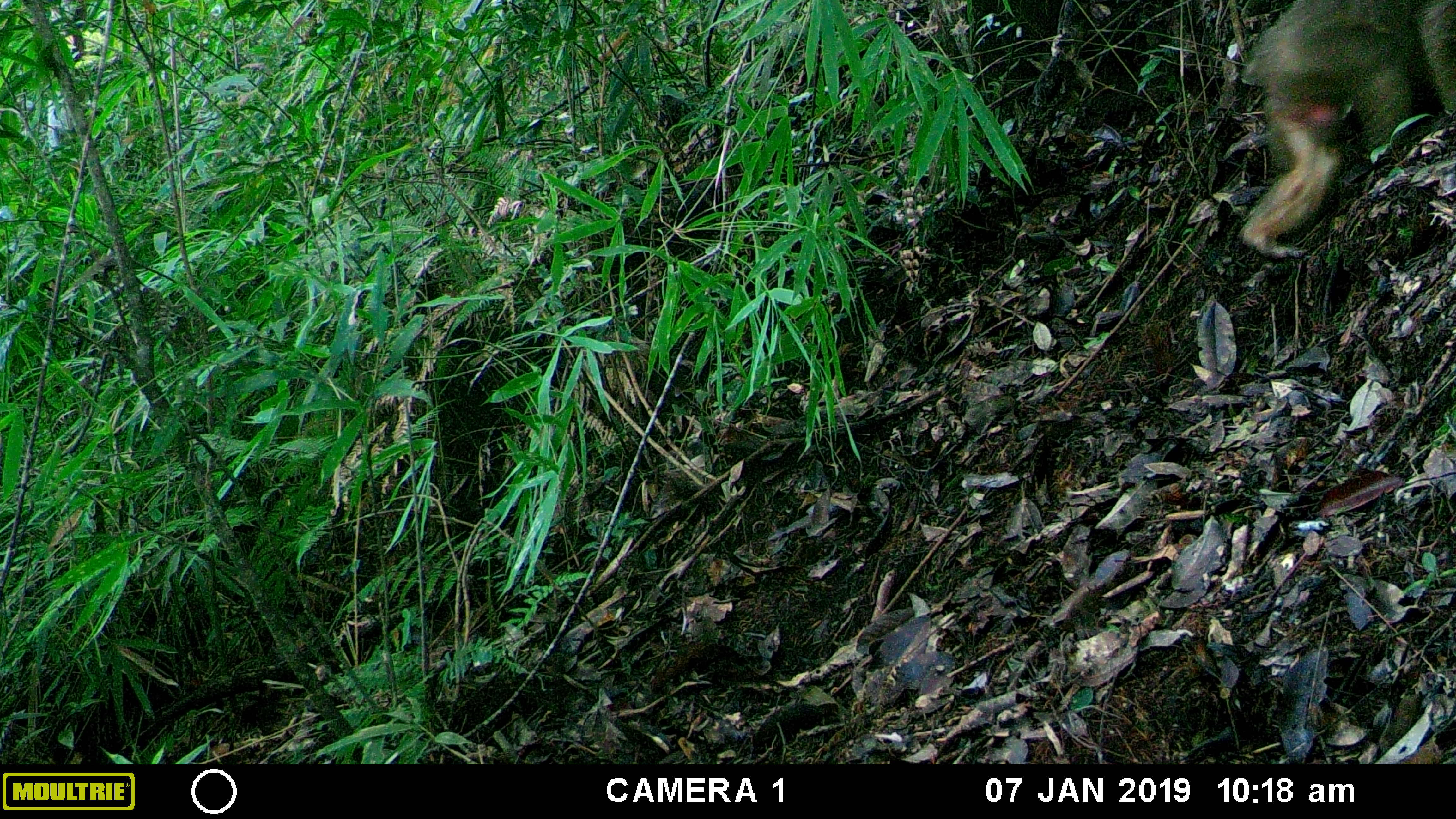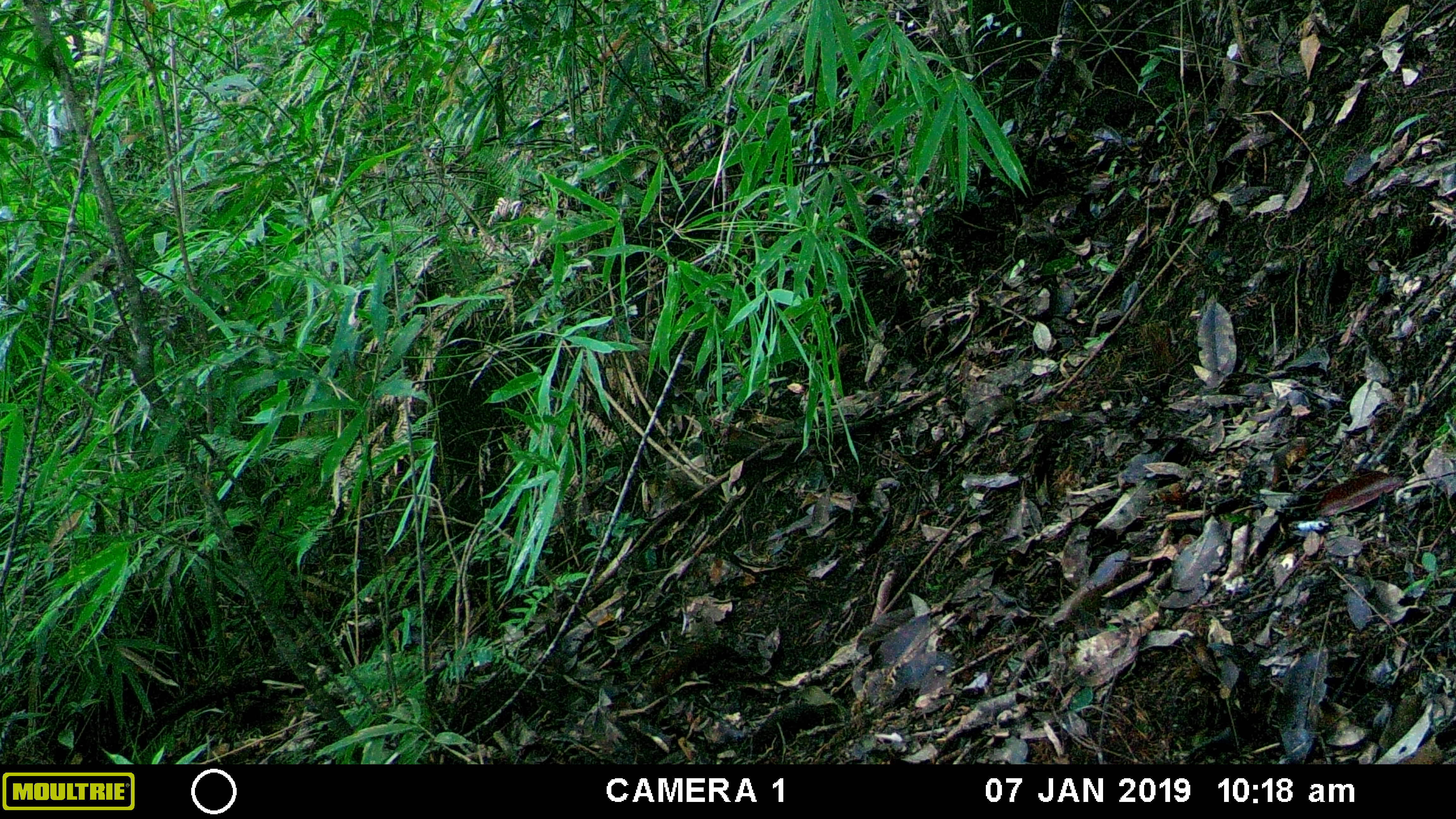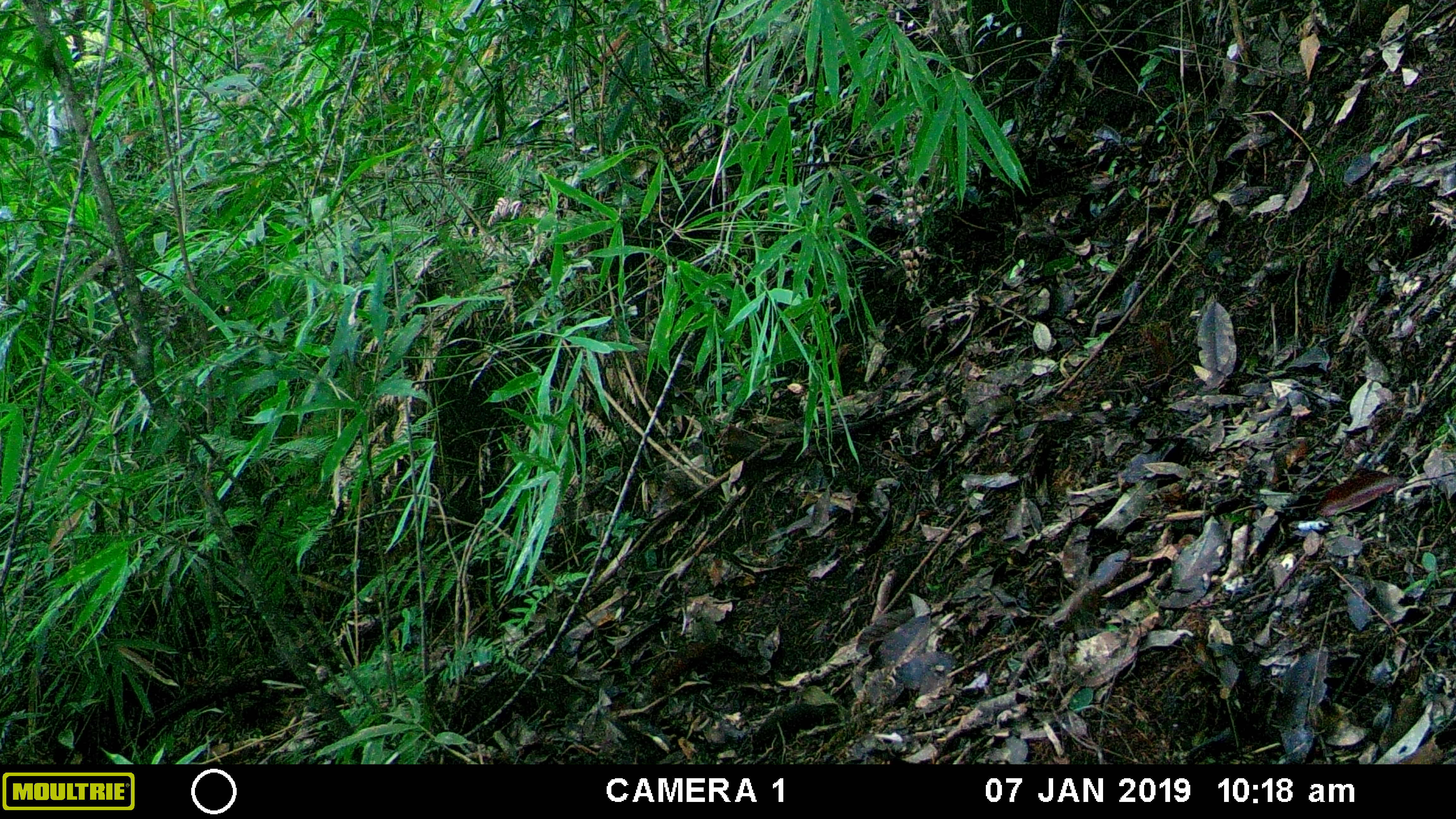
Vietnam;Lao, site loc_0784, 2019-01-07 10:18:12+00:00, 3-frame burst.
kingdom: Animalia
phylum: Chordata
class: Mammalia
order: Primates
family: Cercopithecidae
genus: Macaca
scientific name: Macaca arctoides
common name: stump-tailed macaque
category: stump tailed macaque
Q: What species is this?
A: Stump tailed macaque (stump-tailed macaque) (Macaca arctoides).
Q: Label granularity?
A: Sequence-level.